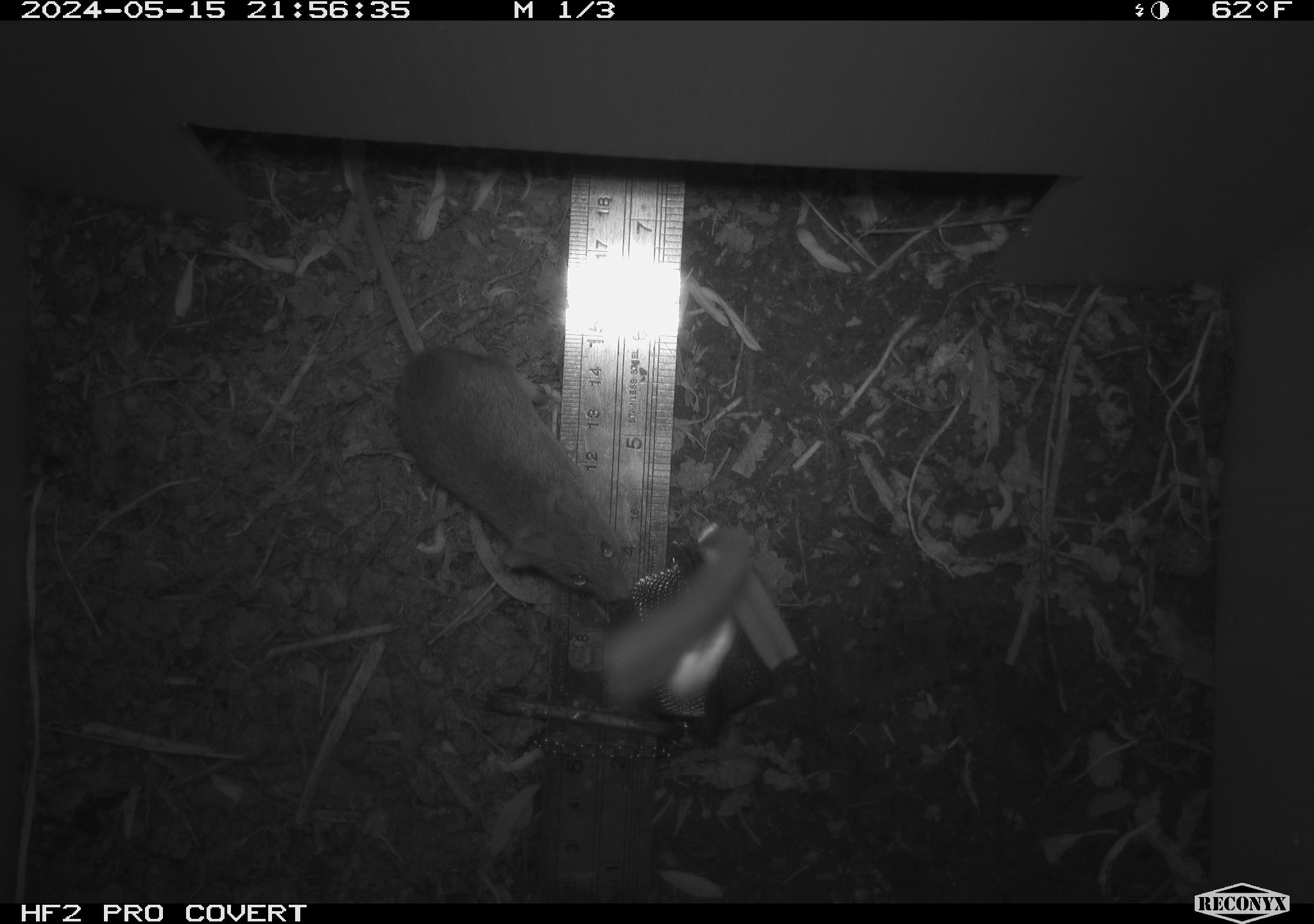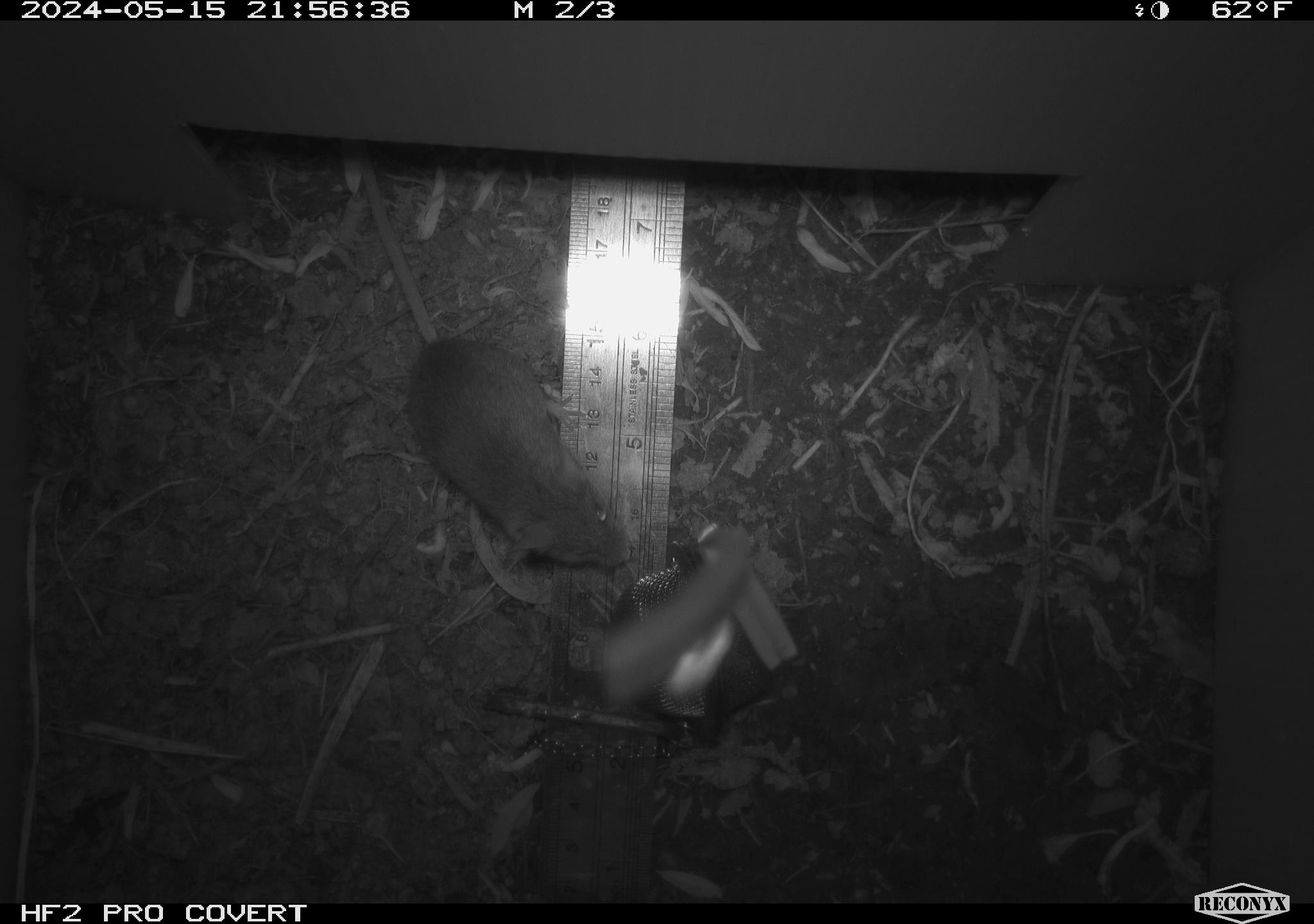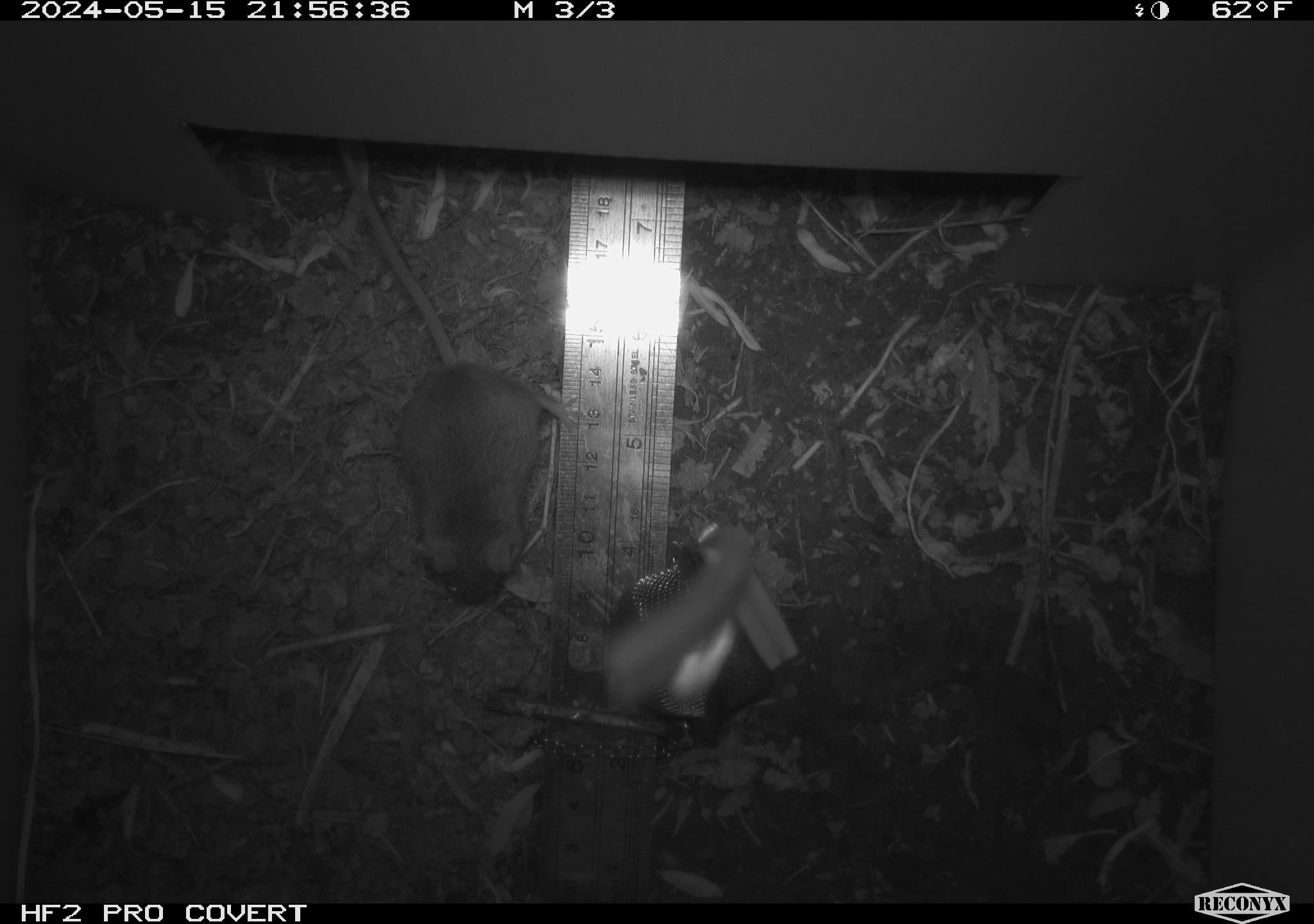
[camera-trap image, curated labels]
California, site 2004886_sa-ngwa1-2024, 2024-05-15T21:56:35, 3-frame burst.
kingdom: Animalia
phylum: Chordata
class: Mammalia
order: Rodentia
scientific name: Rodentia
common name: mouse species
Mouse species (Rodentia).